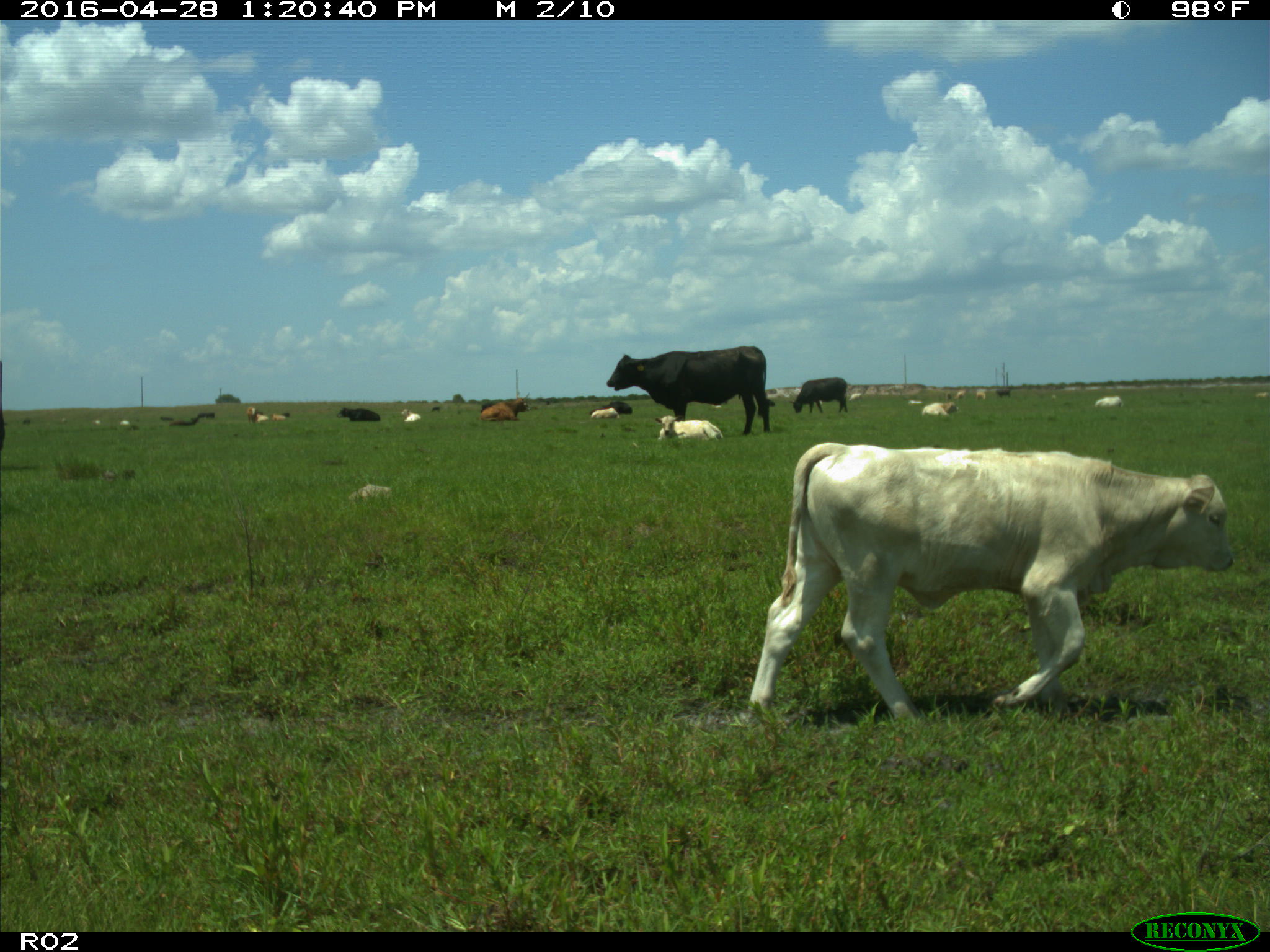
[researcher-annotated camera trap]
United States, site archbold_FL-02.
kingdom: Animalia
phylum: Chordata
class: Mammalia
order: Artiodactyla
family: Bovidae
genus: Bos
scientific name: Bos taurus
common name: domestic cow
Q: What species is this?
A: Bos taurus (domestic cow).